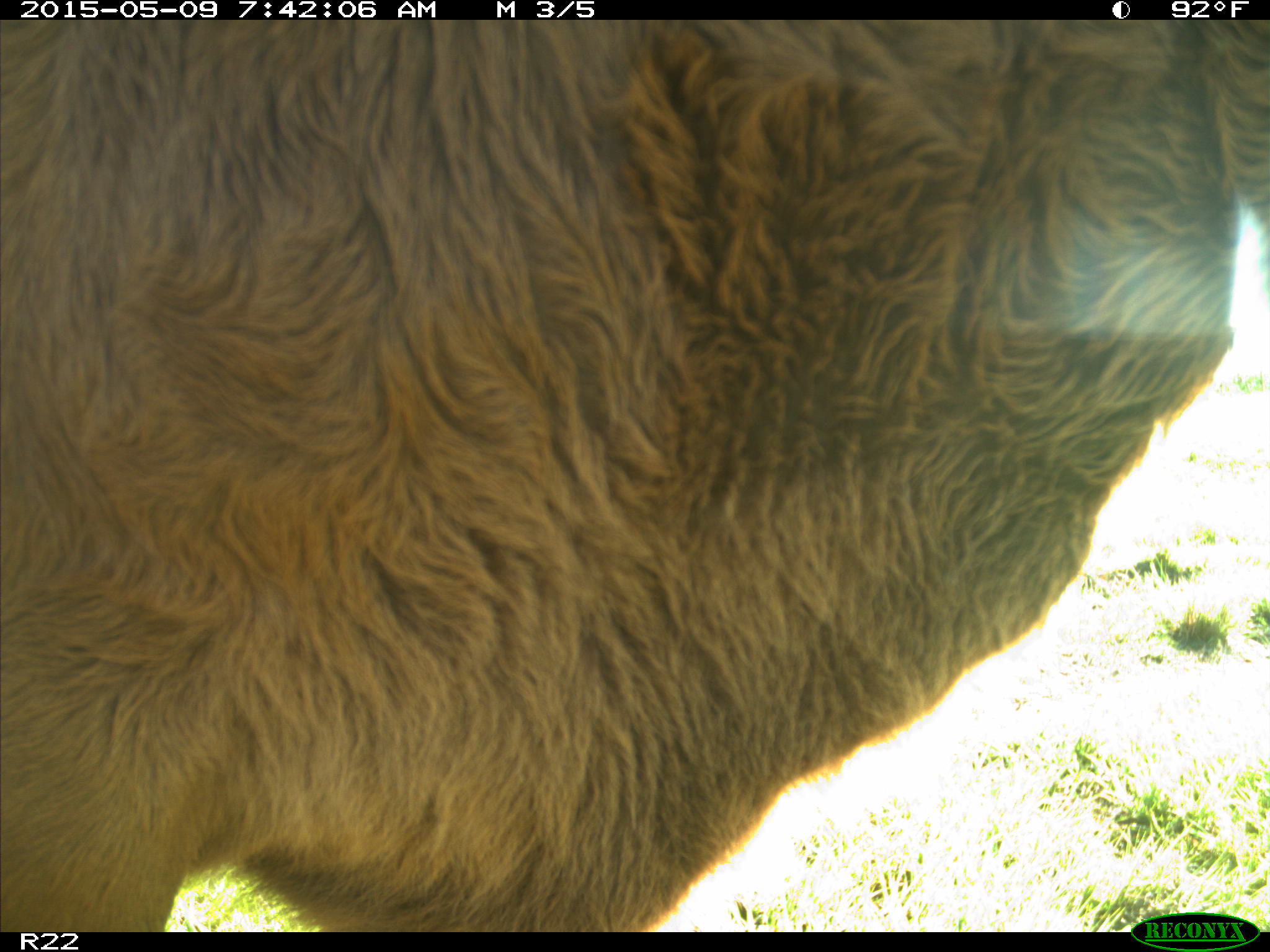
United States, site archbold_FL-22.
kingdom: Animalia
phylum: Chordata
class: Mammalia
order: Artiodactyla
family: Bovidae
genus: Bos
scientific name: Bos taurus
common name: domestic cow